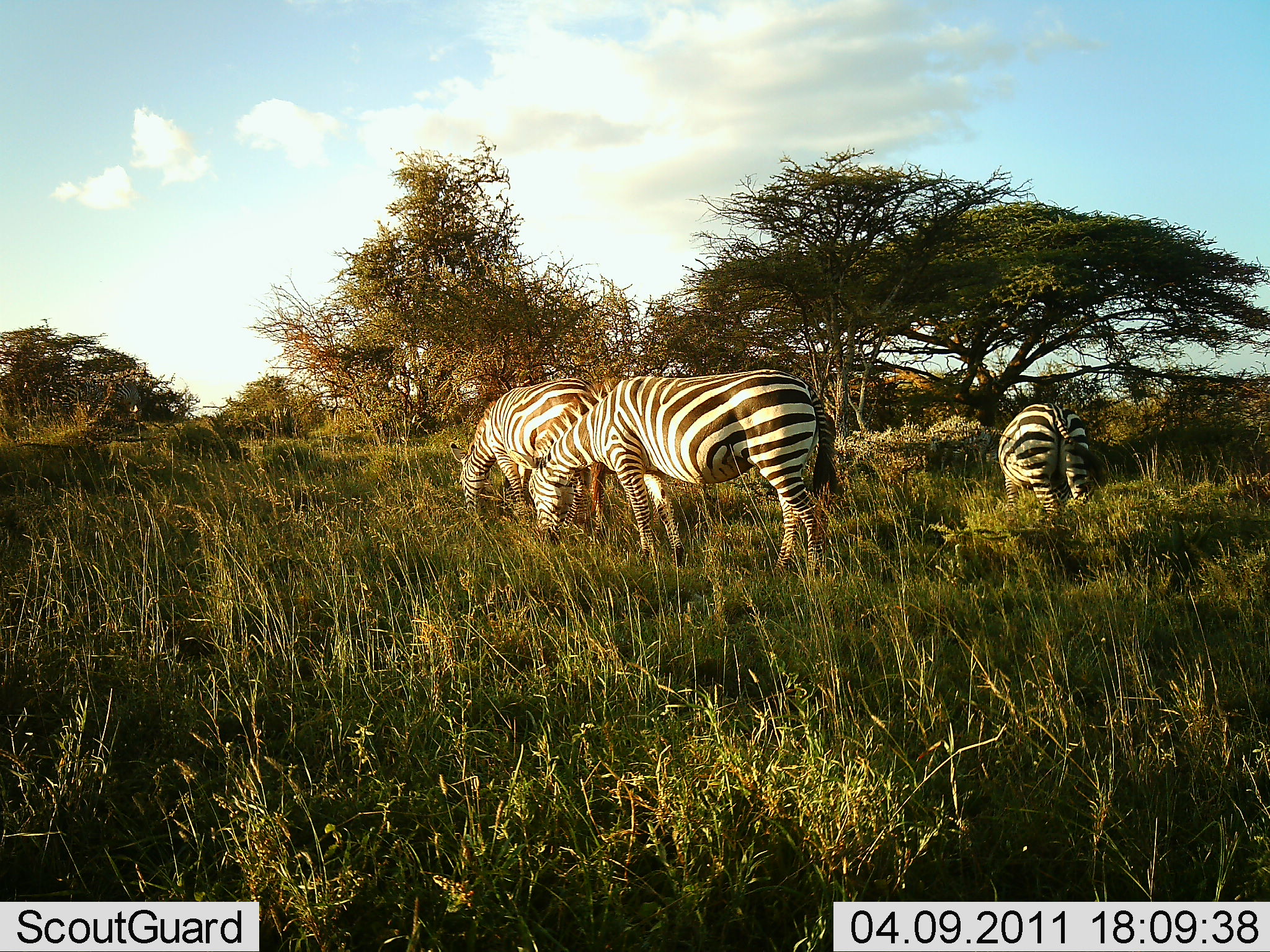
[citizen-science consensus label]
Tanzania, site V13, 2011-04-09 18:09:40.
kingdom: Animalia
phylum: Chordata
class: Mammalia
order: Perissodactyla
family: Equidae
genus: Equus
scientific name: Equus quagga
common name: plains zebra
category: zebra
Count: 3.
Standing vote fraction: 8%.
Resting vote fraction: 0%.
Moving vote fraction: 0%.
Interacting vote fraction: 0%.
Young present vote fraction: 0%.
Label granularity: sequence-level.